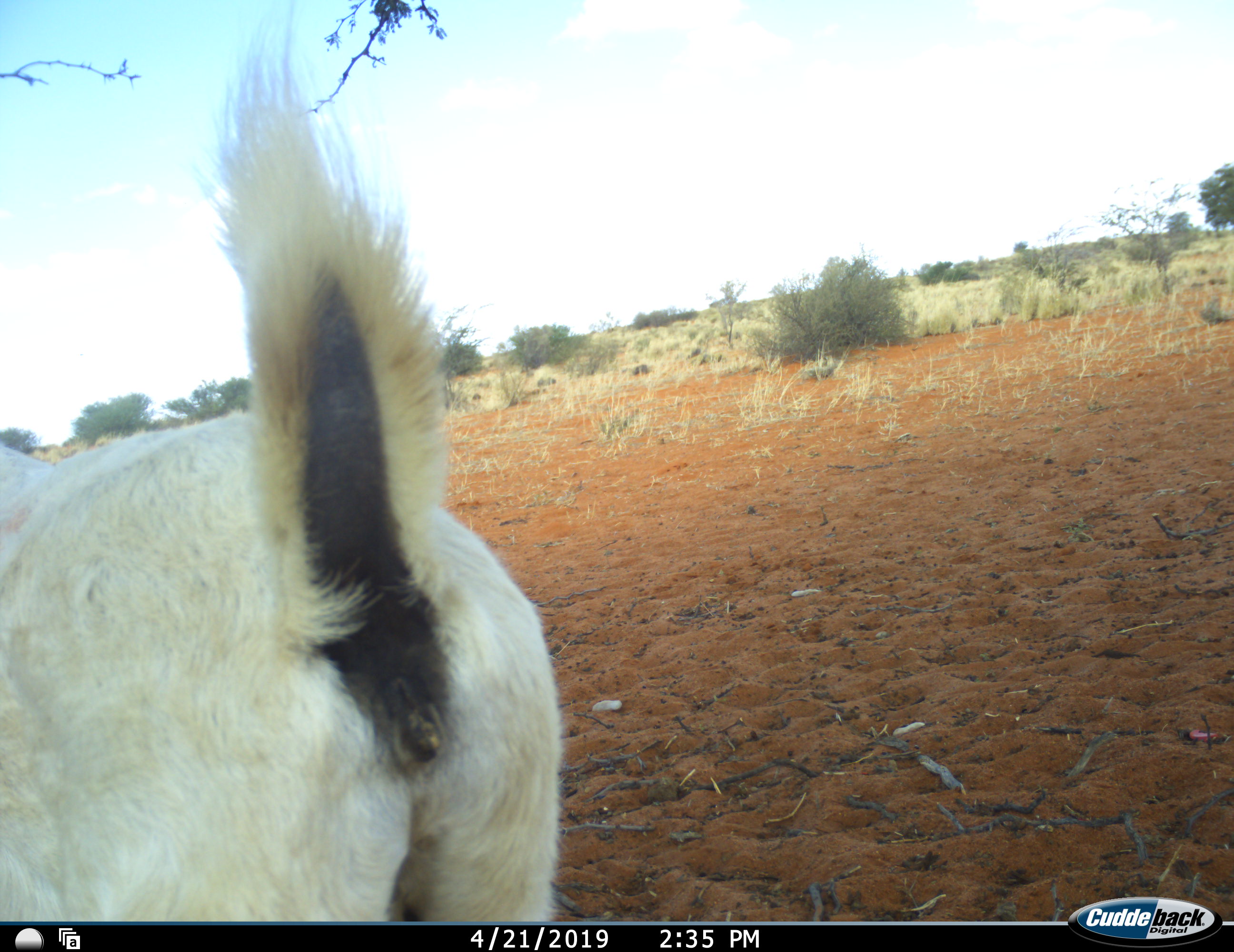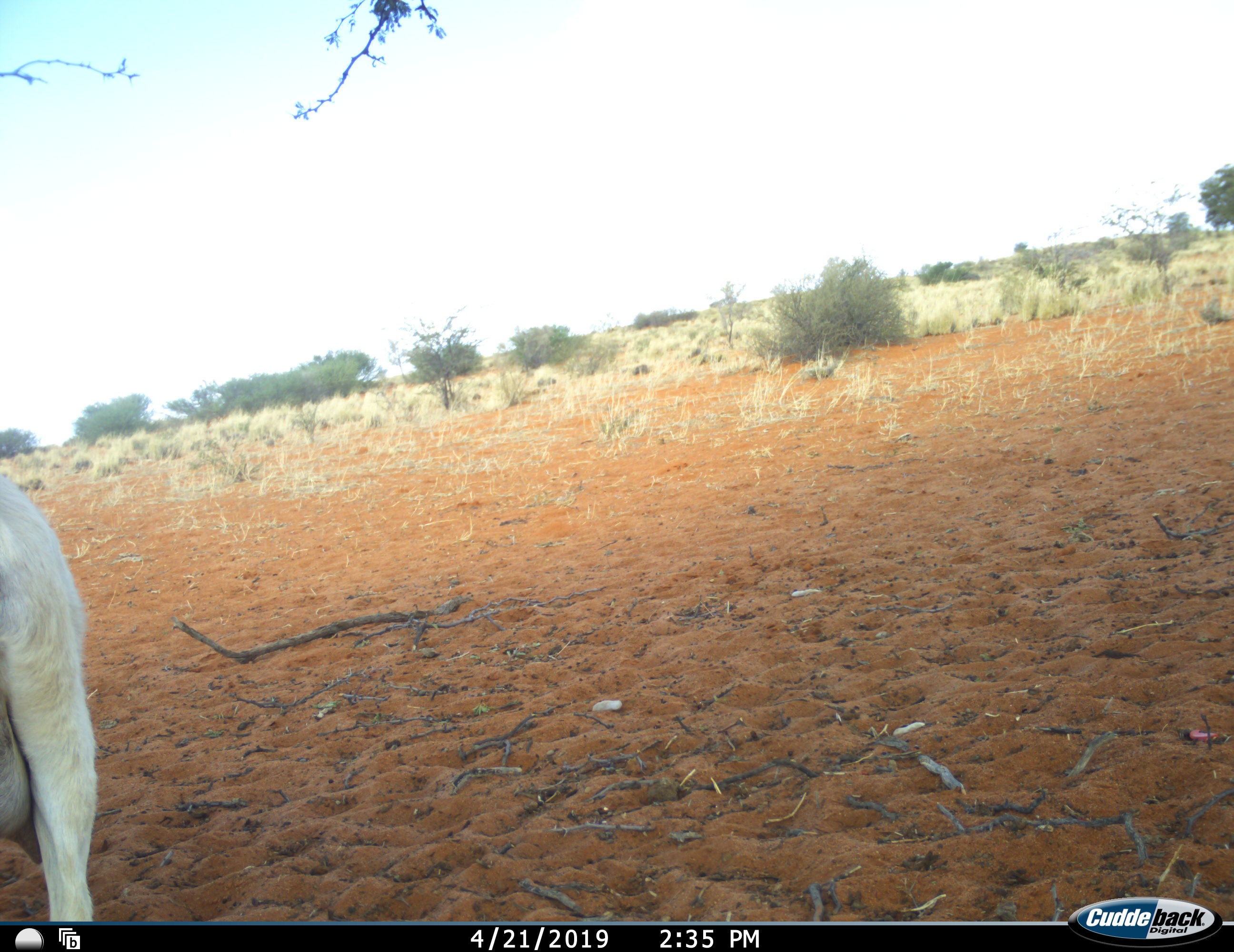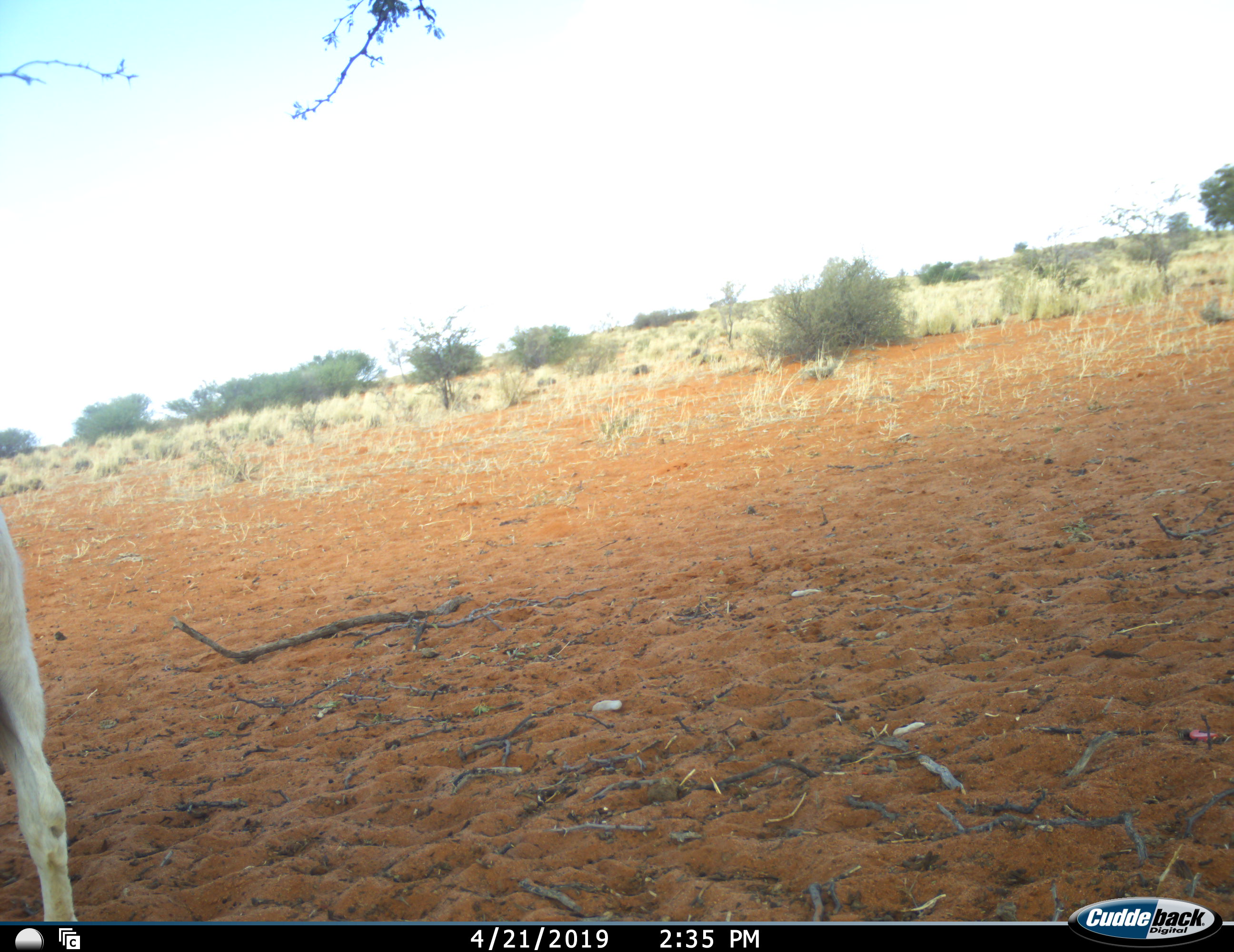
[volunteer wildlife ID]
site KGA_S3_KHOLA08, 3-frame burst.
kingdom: Animalia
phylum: Chordata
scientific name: Vertebrata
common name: domestic animal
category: domesticanimal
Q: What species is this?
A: Domesticanimal (domestic animal) (Vertebrata).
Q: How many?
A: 1.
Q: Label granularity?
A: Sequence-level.